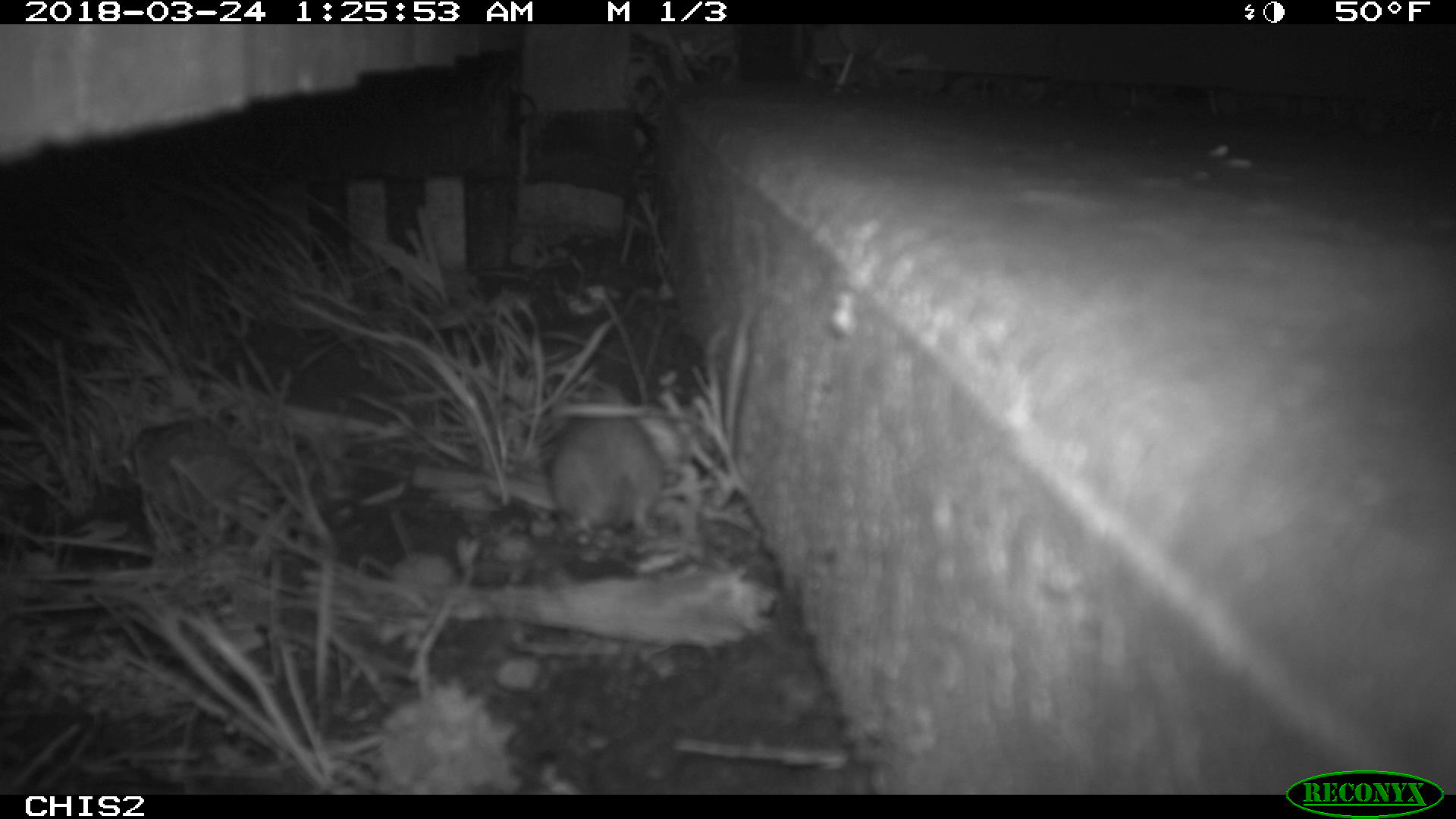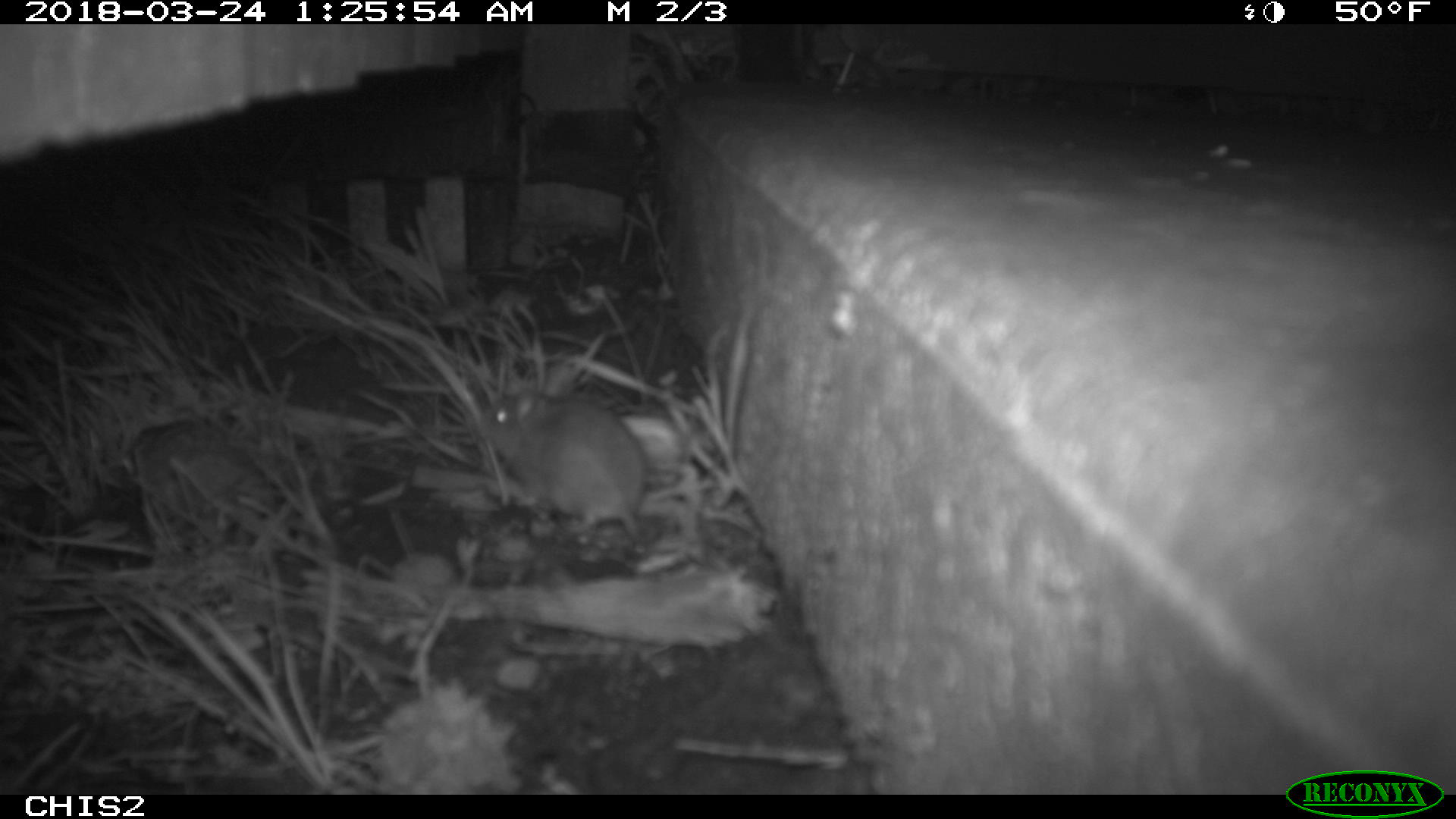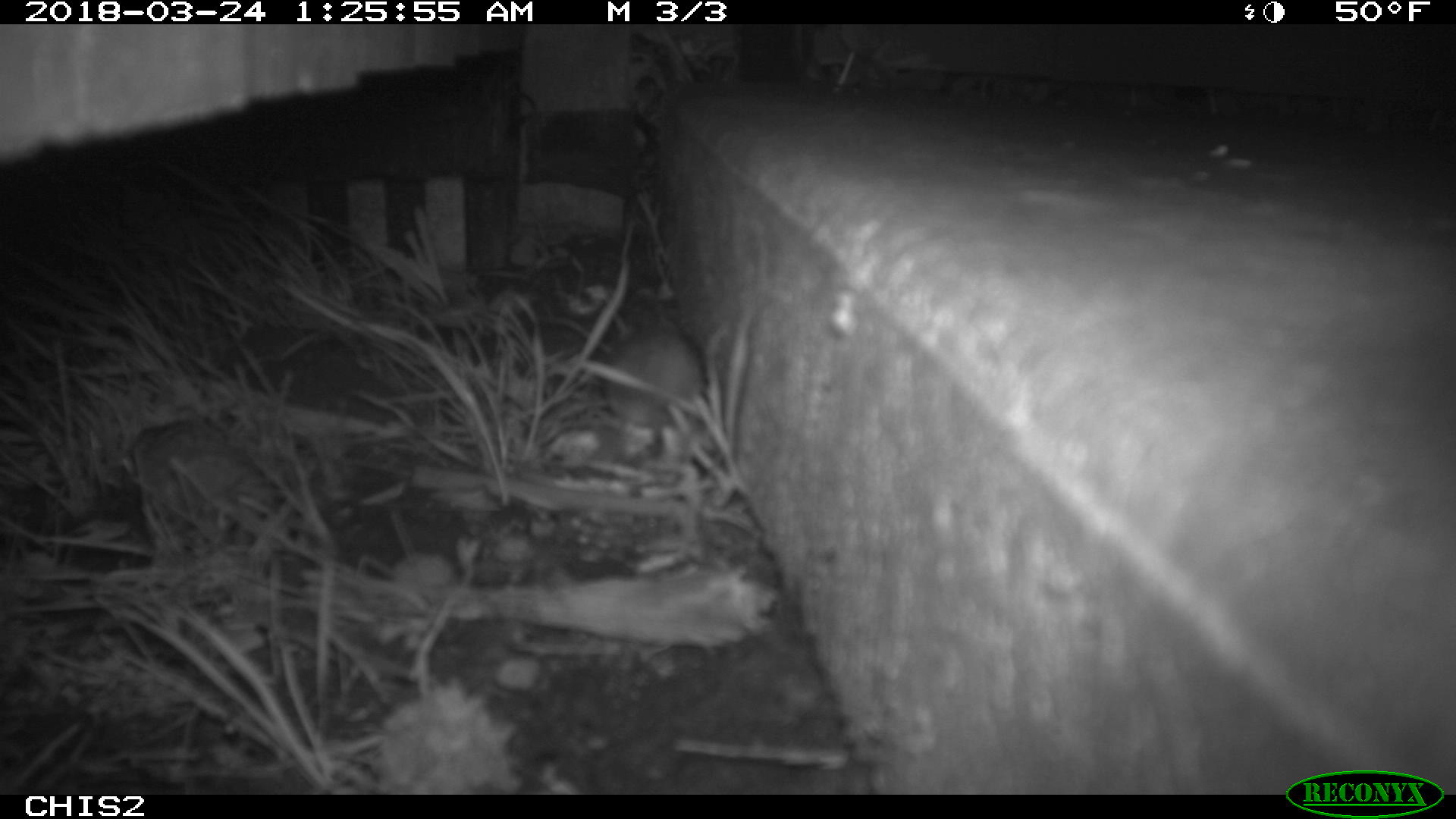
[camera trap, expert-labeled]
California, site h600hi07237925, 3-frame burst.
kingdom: Animalia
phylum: Chordata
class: Mammalia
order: Rodentia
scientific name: Rodentia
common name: rodent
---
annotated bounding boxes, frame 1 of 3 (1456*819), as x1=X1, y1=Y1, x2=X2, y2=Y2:
rodent: x1=549, y1=387, x2=666, y2=537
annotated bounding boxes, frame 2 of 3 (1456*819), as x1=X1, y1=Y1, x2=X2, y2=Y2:
rodent: x1=479, y1=381, x2=646, y2=541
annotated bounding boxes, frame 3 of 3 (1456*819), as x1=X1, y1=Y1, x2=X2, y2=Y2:
rodent: x1=604, y1=315, x2=703, y2=456